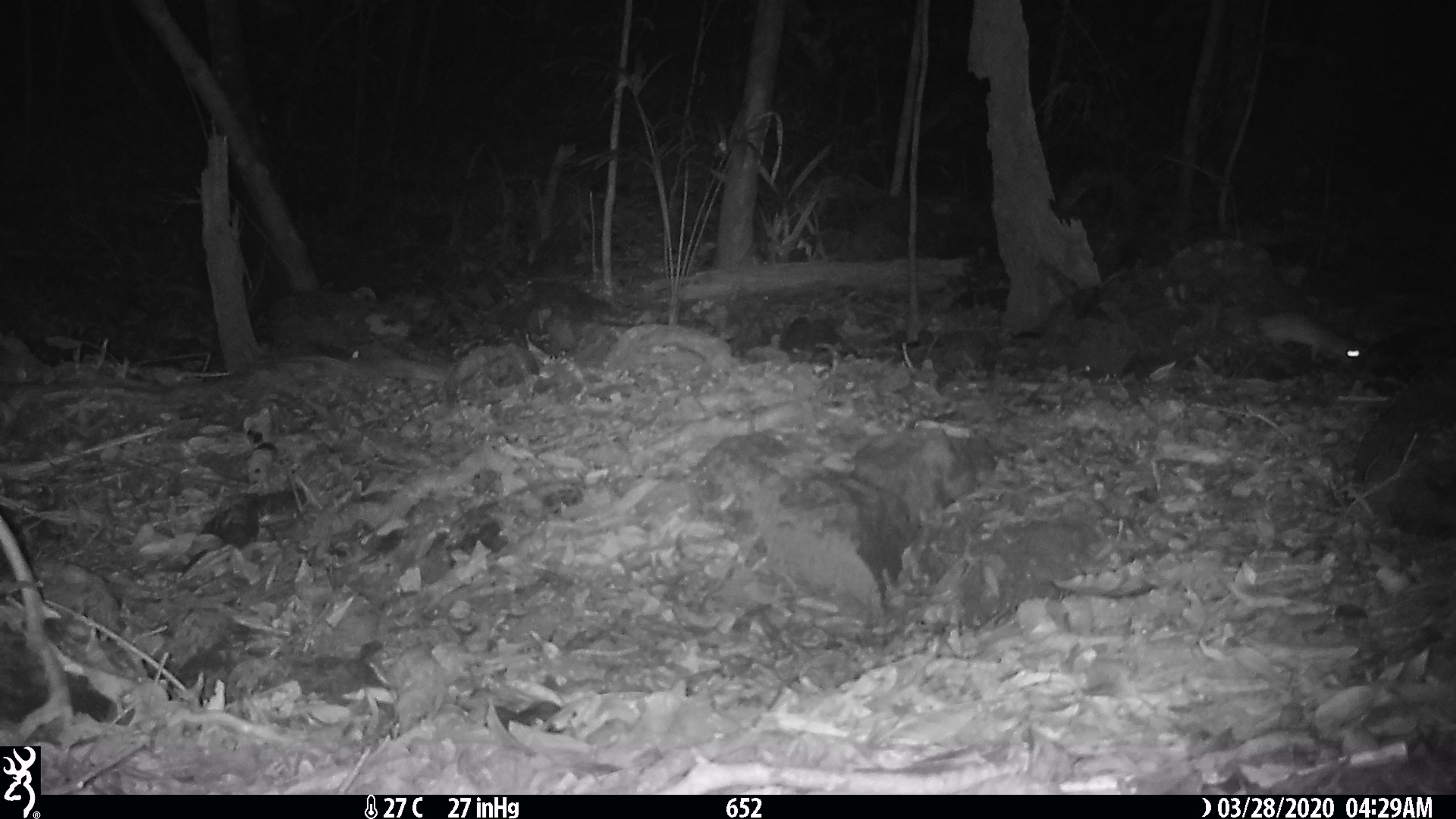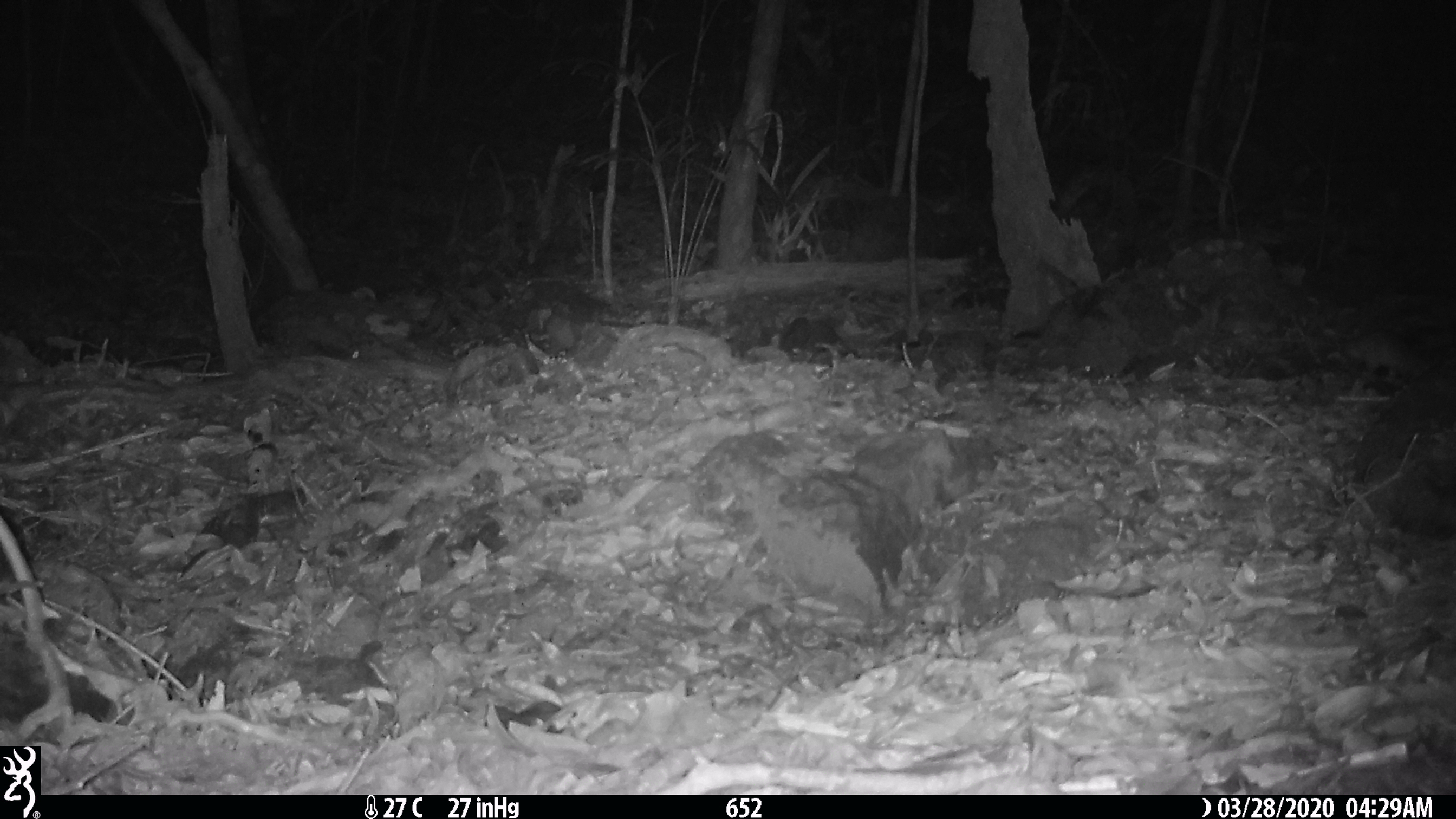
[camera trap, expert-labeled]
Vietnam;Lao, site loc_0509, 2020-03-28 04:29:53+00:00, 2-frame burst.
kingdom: Animalia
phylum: Chordata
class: Mammalia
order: Rodentia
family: Muridae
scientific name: Muridae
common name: old-world mice and rats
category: unidentified murid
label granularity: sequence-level